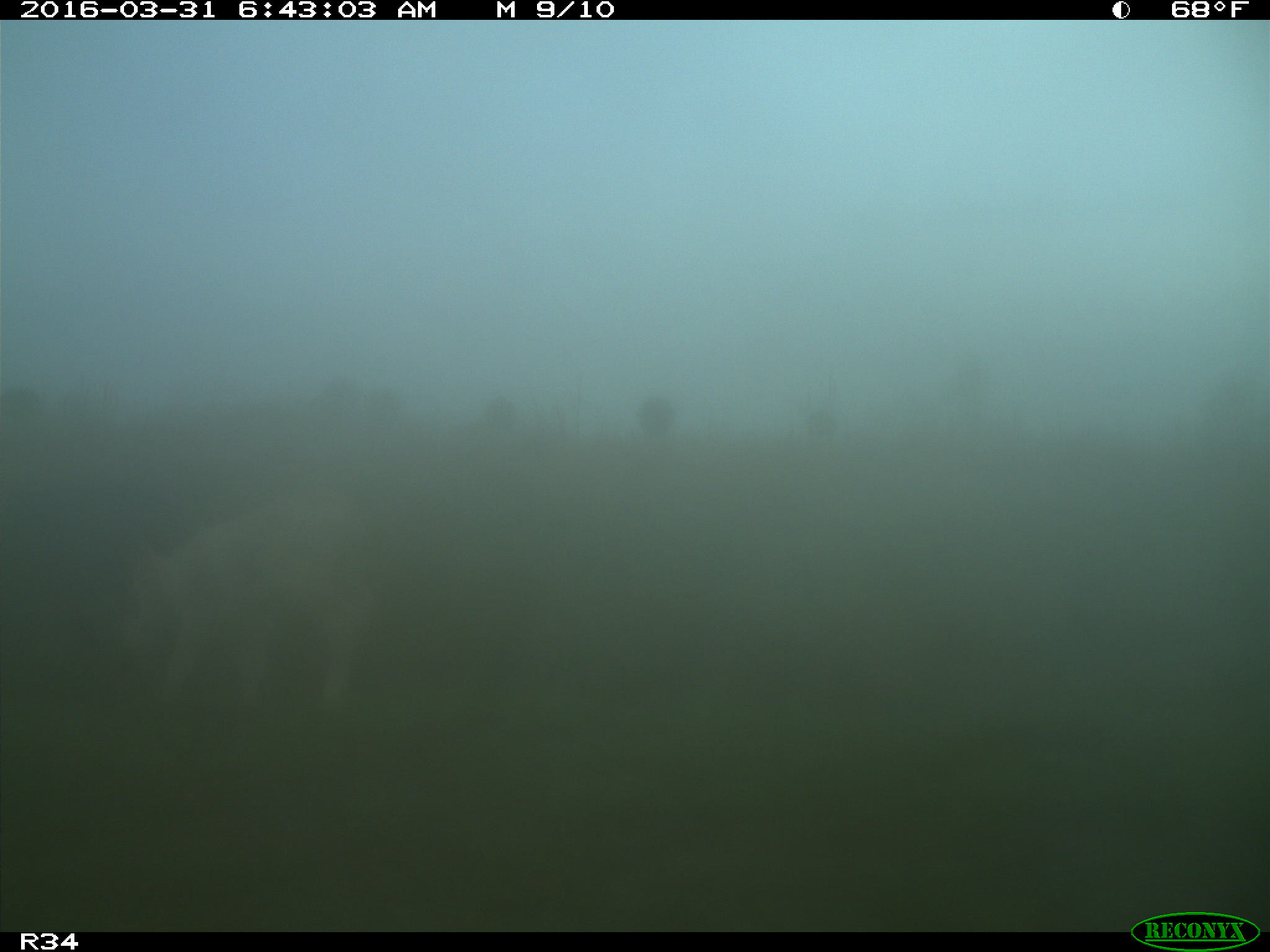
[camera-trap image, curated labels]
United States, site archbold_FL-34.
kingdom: Animalia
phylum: Chordata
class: Mammalia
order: Artiodactyla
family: Bovidae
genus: Bos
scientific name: Bos taurus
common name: domestic cow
Bos taurus (domestic cow).